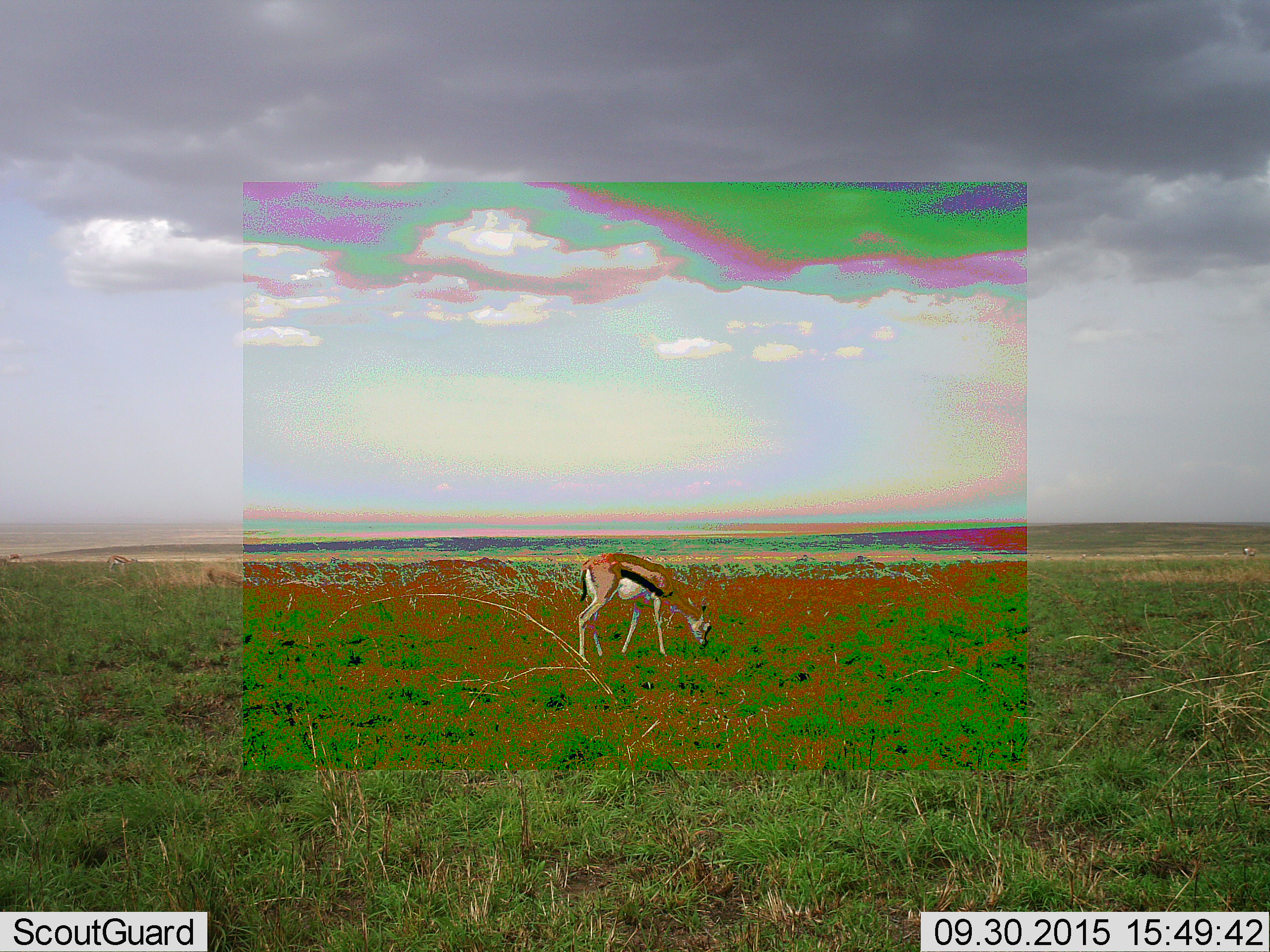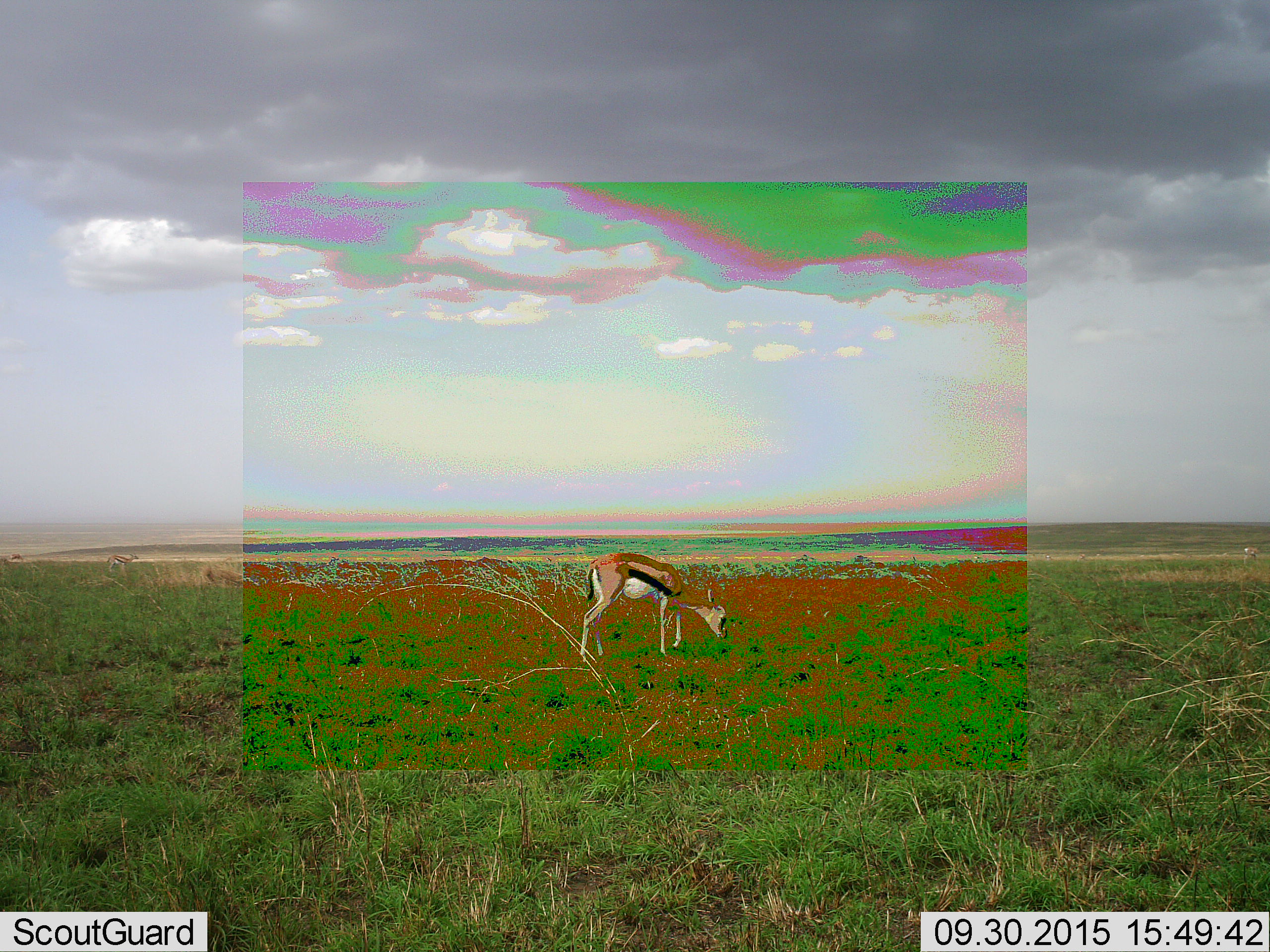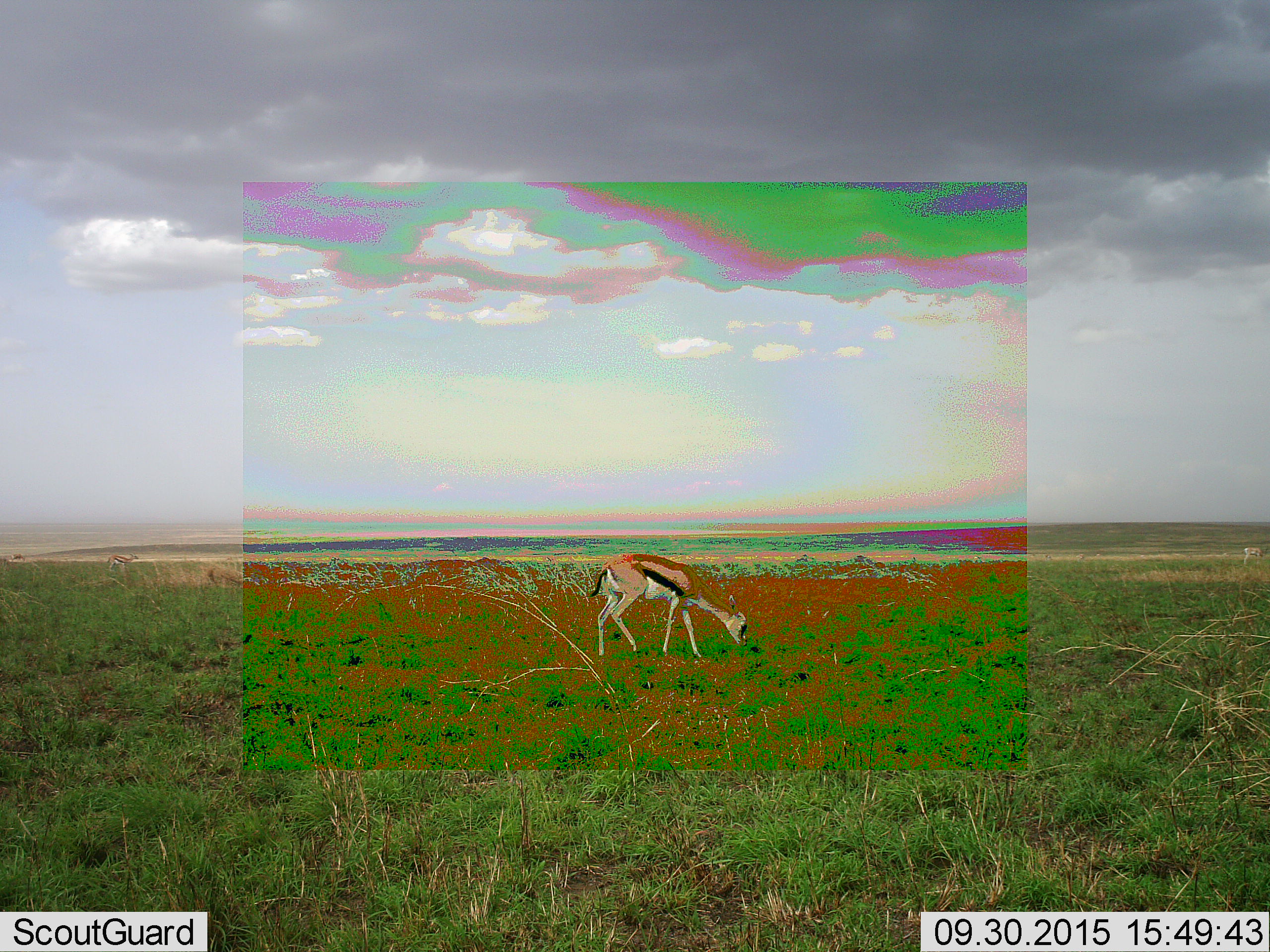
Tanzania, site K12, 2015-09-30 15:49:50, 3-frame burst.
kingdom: Animalia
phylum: Chordata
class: Mammalia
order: Artiodactyla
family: Bovidae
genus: Eudorcas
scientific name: Eudorcas thomsonii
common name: thomson's gazelle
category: gazellethomsons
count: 1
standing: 33%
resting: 0%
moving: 11%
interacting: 0%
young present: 0%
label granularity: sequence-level